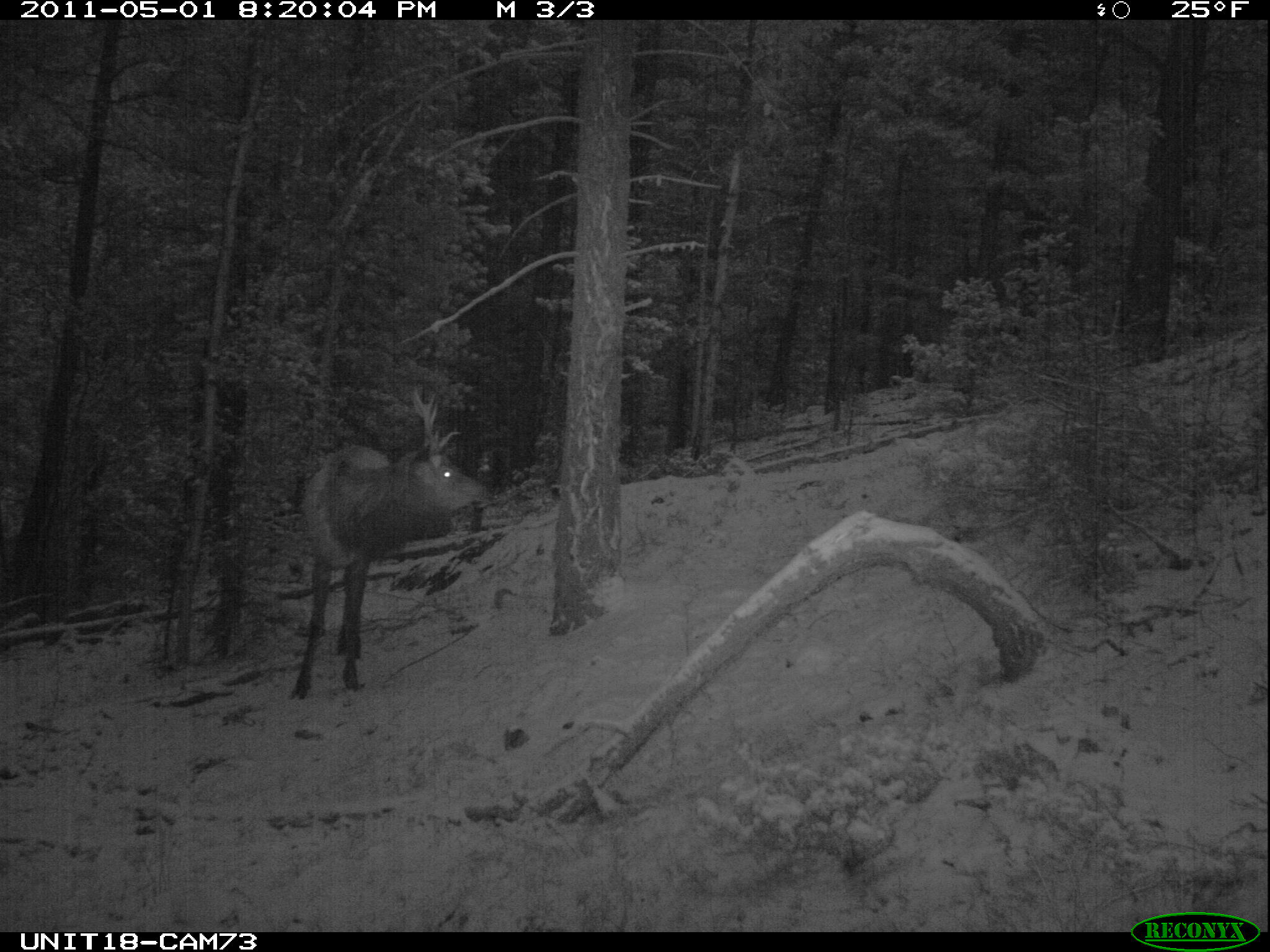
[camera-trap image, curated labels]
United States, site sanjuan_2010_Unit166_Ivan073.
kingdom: Animalia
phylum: Chordata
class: Mammalia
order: Artiodactyla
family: Cervidae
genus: Cervus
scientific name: Cervus elaphus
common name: red deer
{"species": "Cervus elaphus (red deer)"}